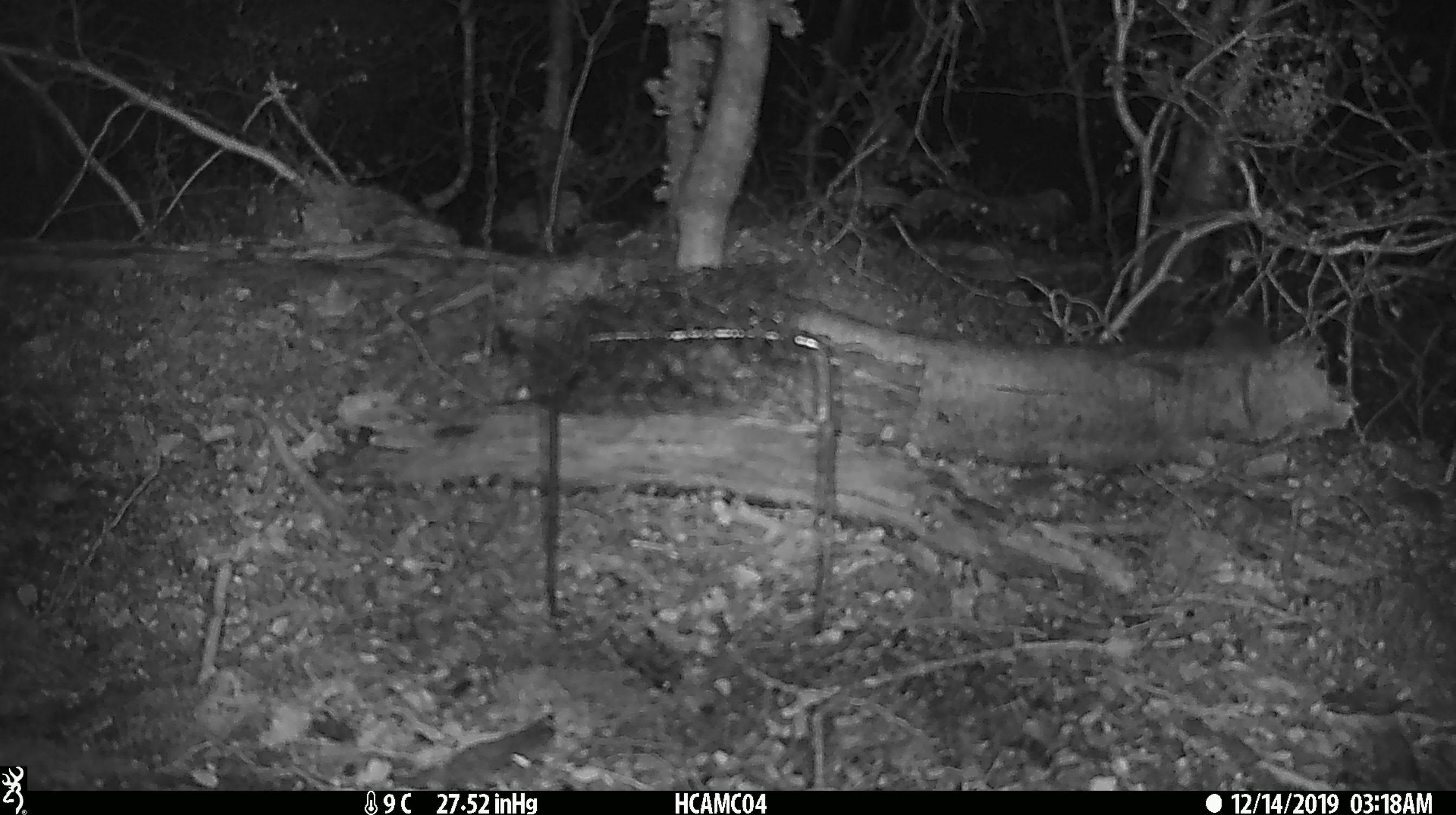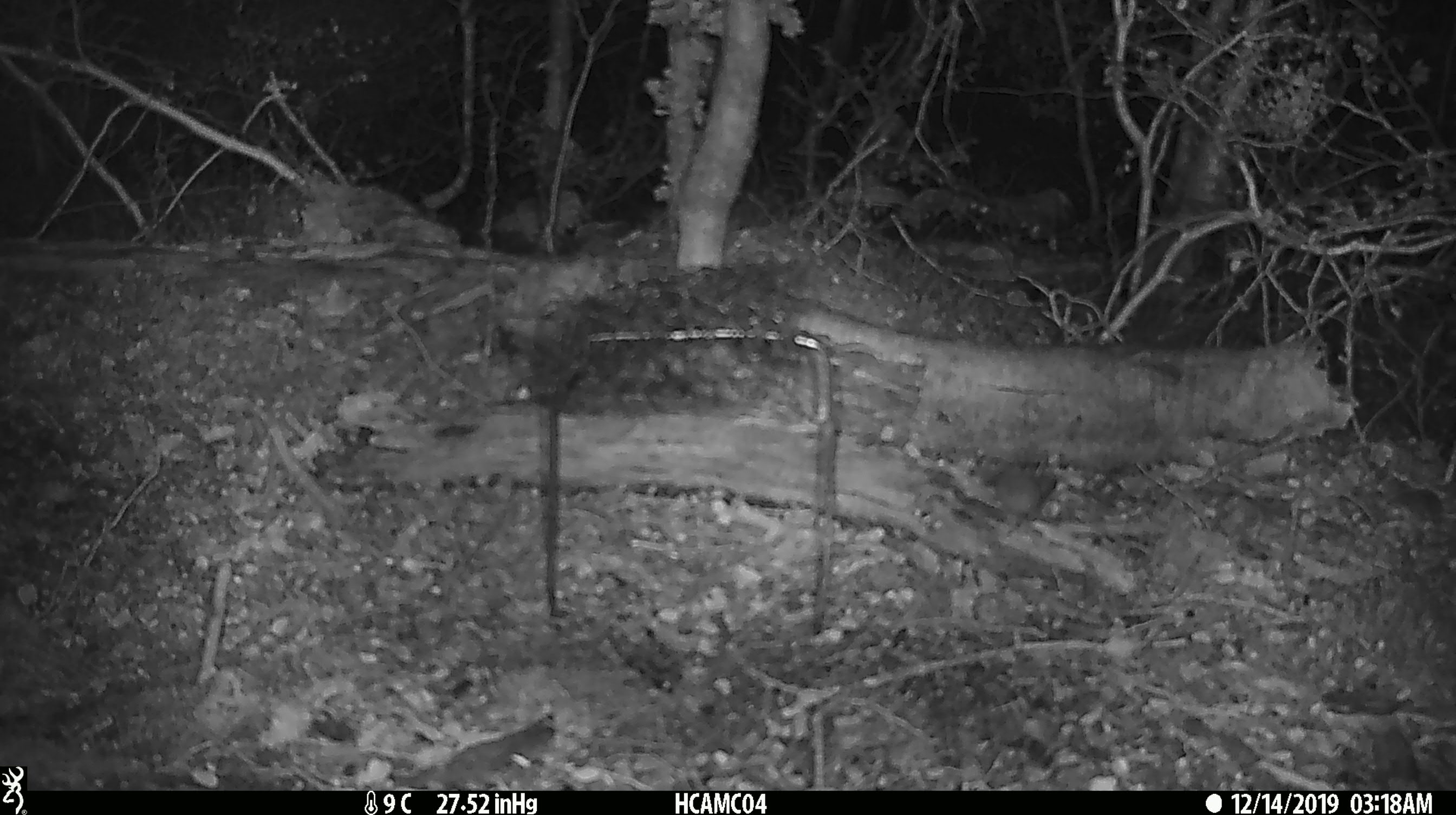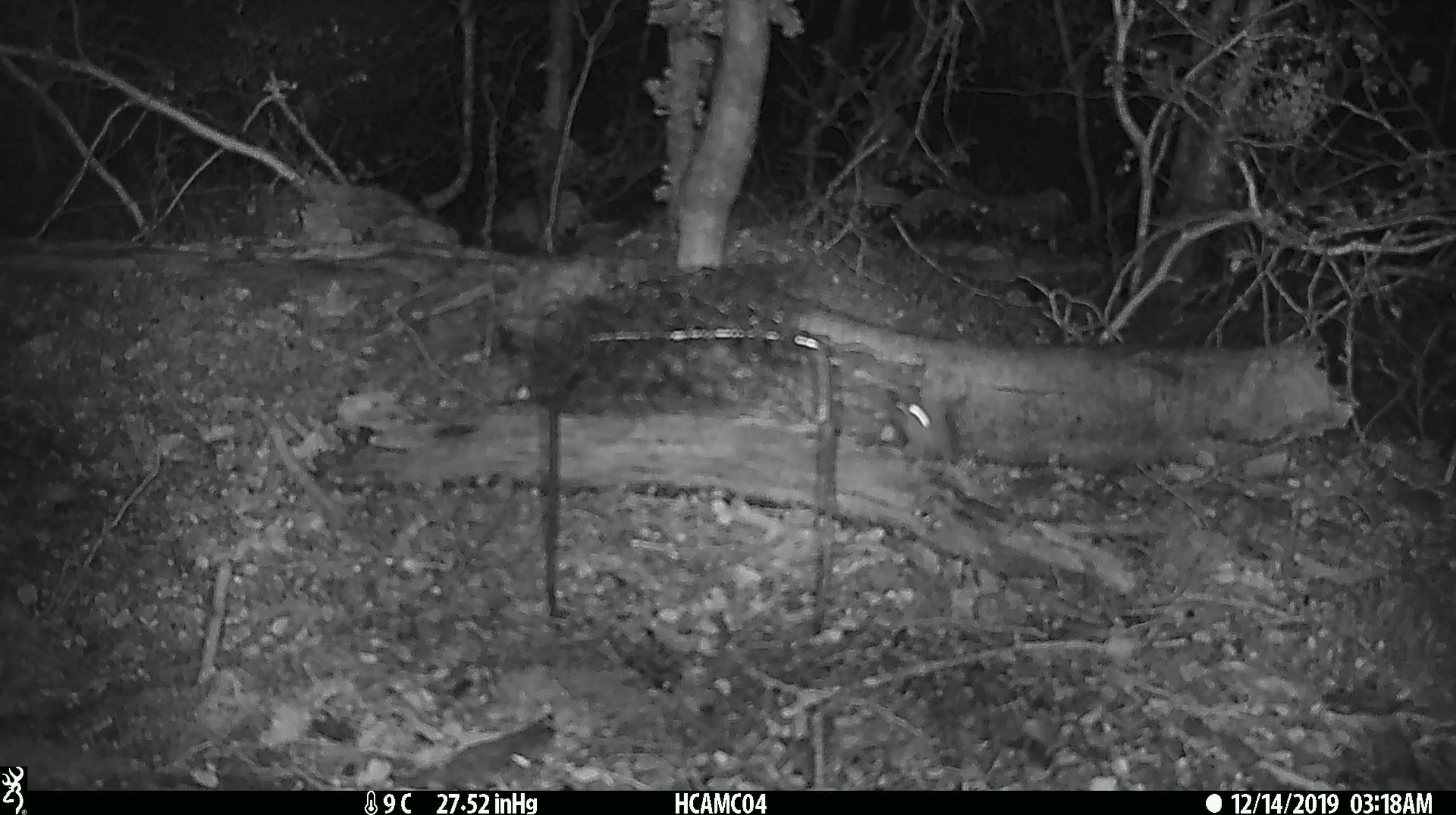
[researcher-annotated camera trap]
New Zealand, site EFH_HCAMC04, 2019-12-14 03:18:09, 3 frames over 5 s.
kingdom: Animalia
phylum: Chordata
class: Mammalia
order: Rodentia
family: Muridae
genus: Mus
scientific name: Mus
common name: mouse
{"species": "mouse (Mus)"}